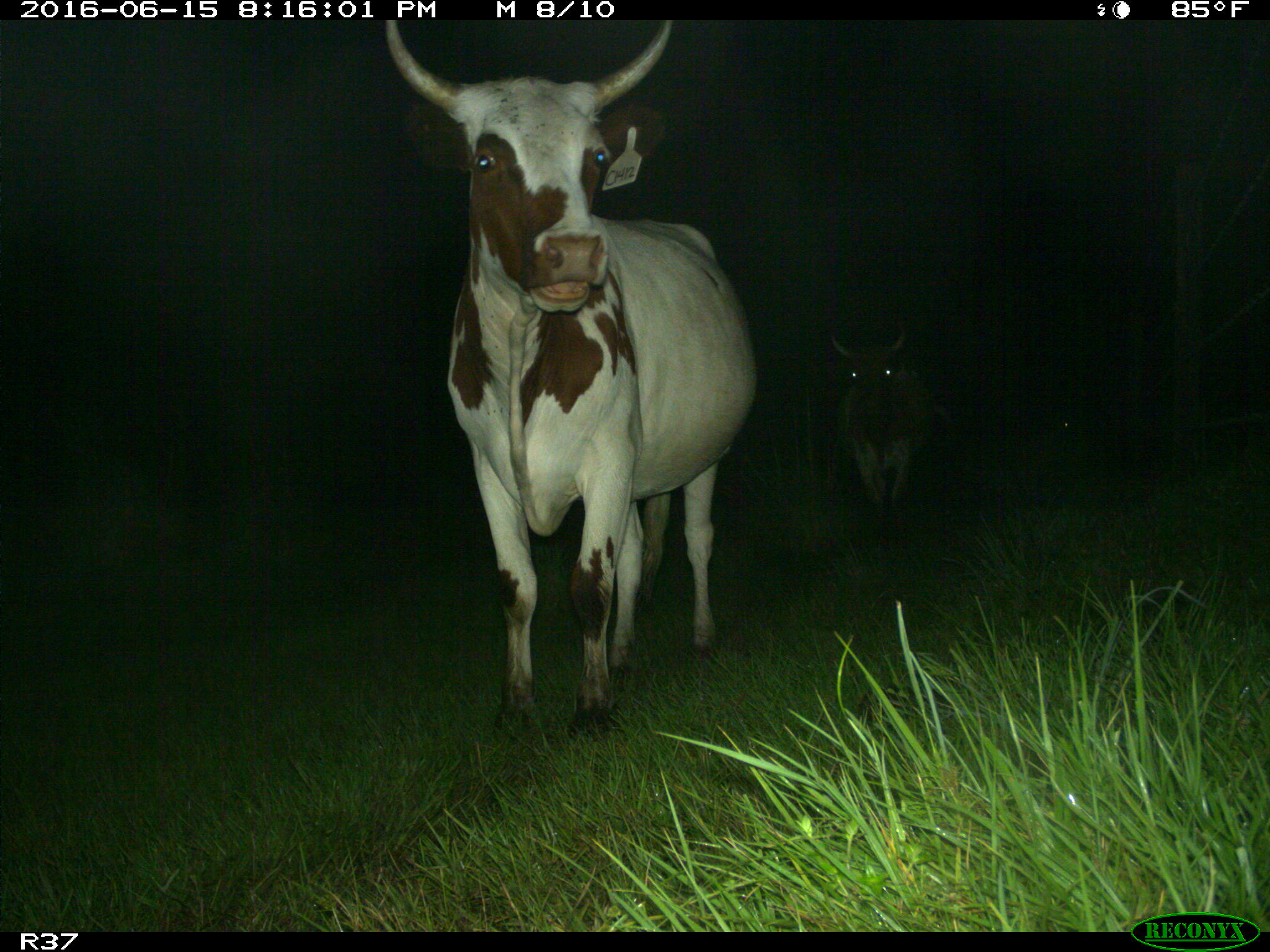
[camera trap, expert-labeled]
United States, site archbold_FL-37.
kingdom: Animalia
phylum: Chordata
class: Mammalia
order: Artiodactyla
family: Bovidae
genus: Bos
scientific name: Bos taurus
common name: domestic cow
Bos taurus (domestic cow).